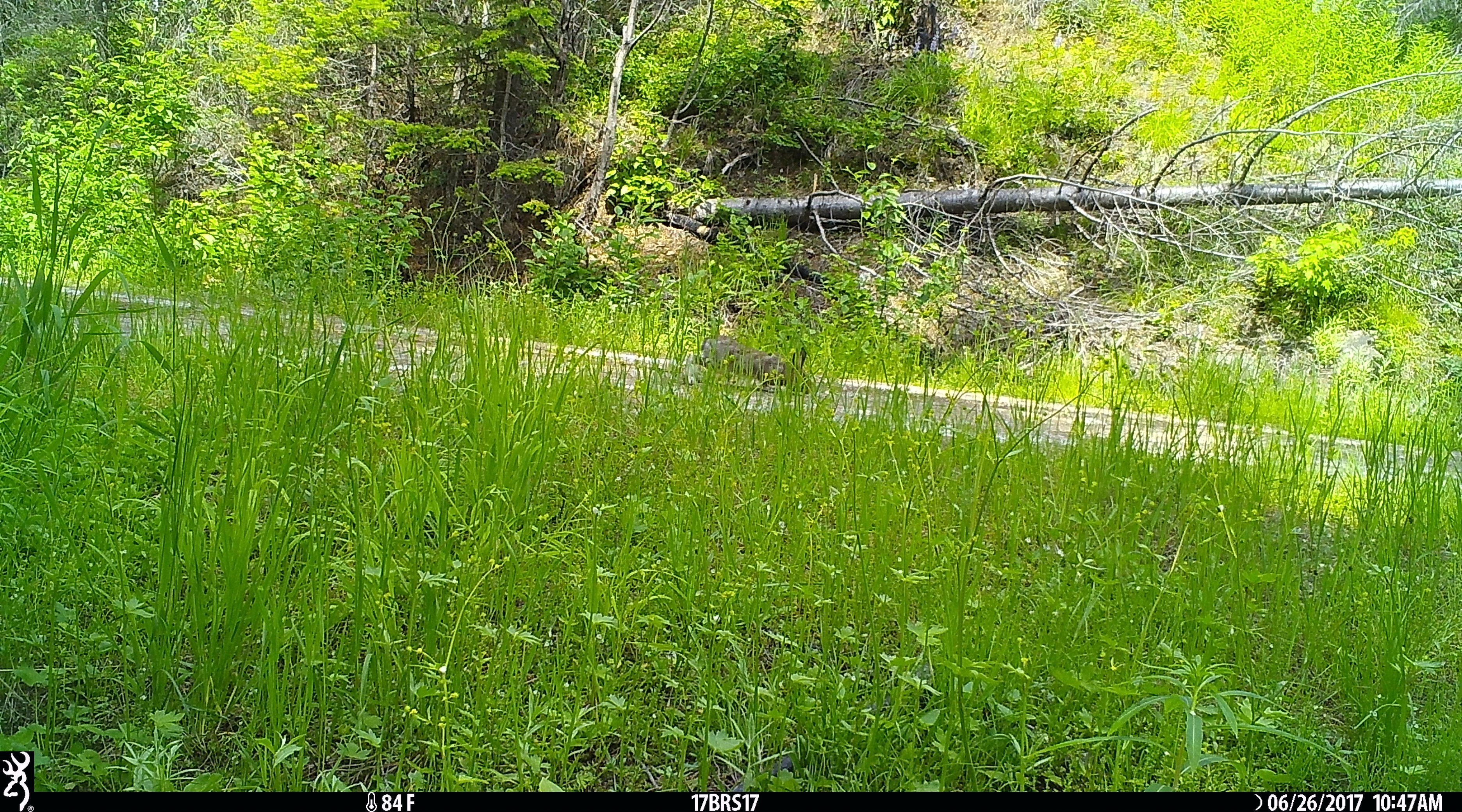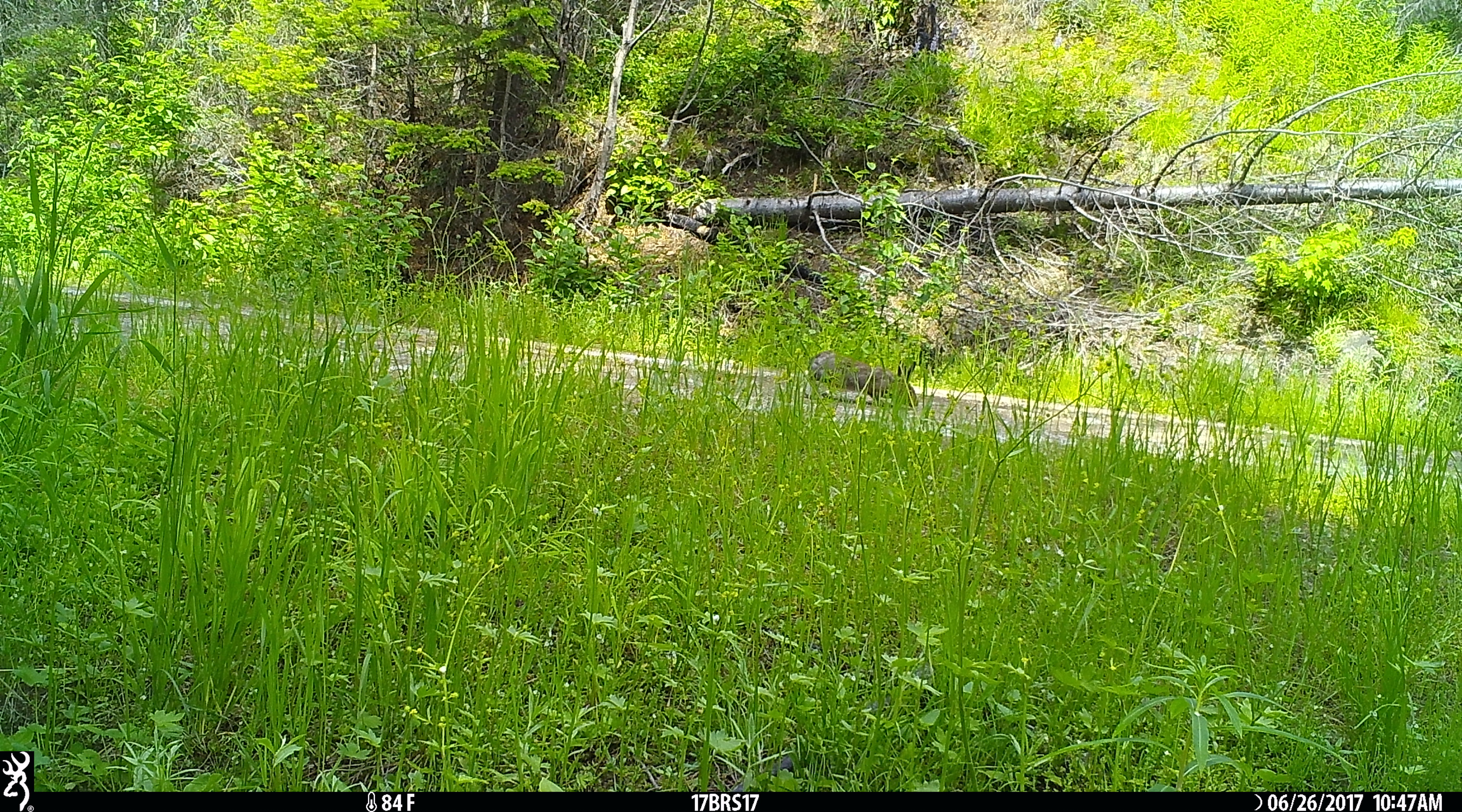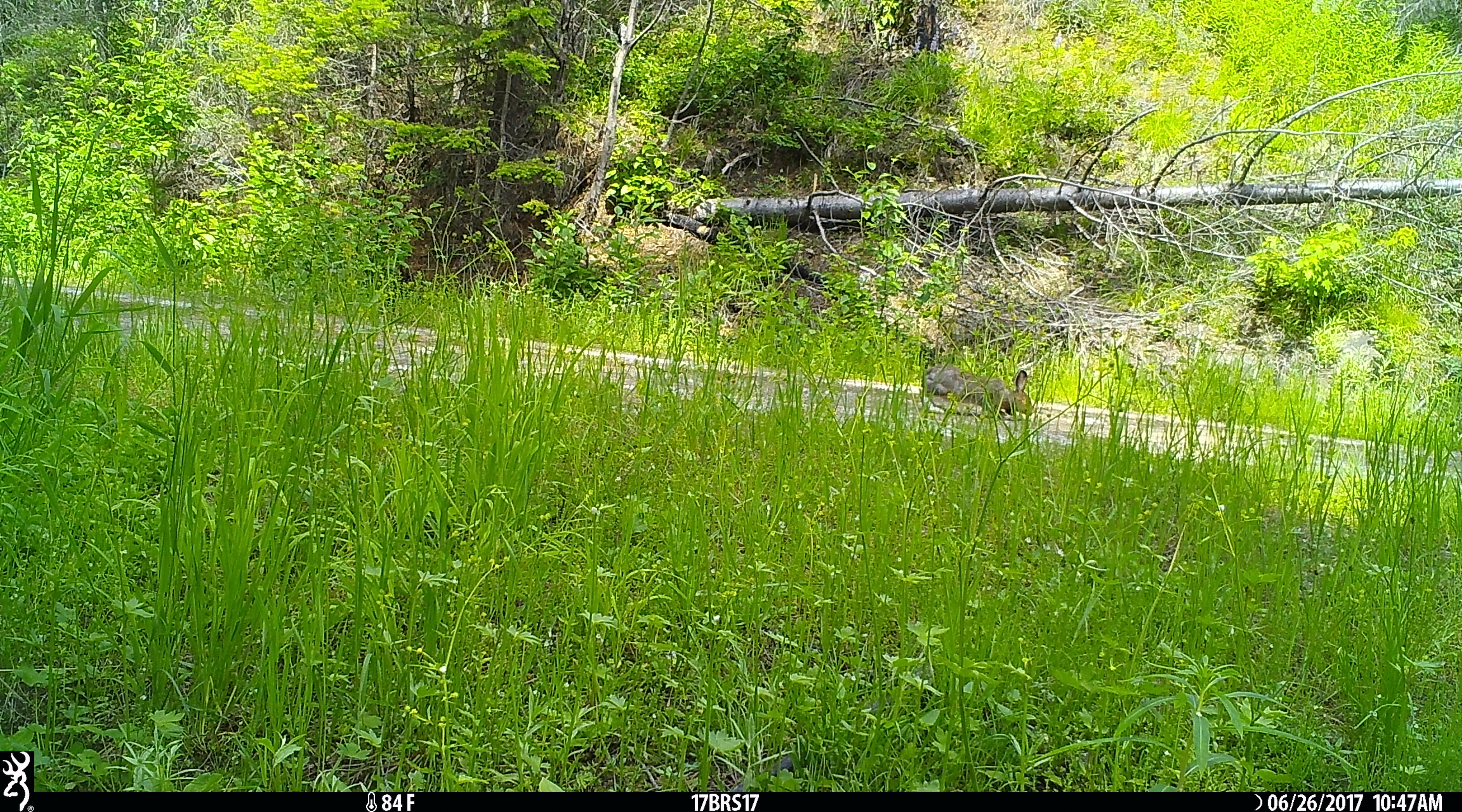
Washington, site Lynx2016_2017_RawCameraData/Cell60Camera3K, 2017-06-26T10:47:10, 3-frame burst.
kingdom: Animalia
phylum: Chordata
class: Mammalia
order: Lagomorpha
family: Leporidae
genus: Lepus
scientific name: Lepus americanus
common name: snowshoe hare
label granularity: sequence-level